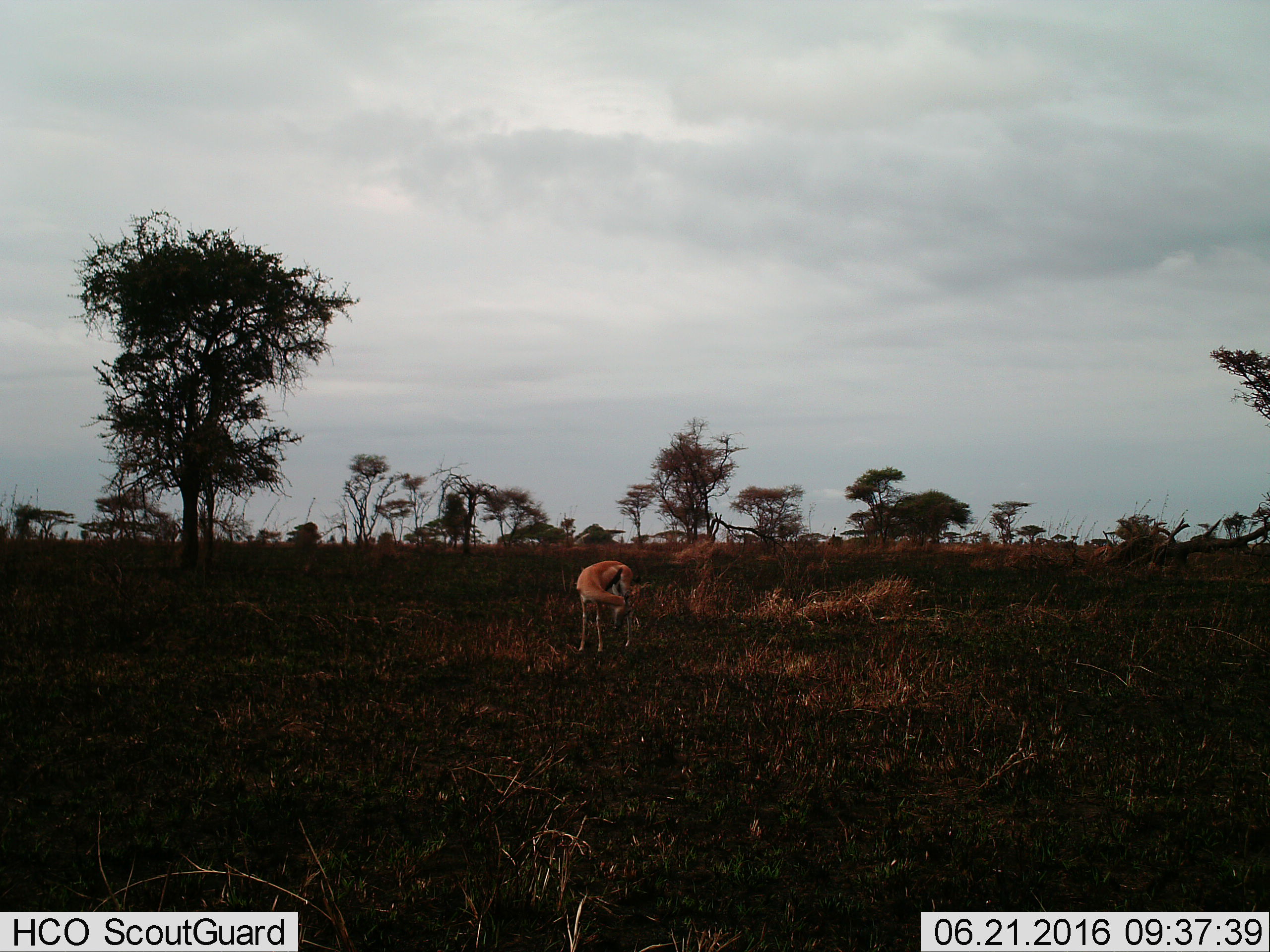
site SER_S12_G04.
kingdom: Animalia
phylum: Chordata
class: Mammalia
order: Artiodactyla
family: Bovidae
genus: Eudorcas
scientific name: Eudorcas thomsonii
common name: thomson's gazelle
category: gazellethomsons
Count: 1.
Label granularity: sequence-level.